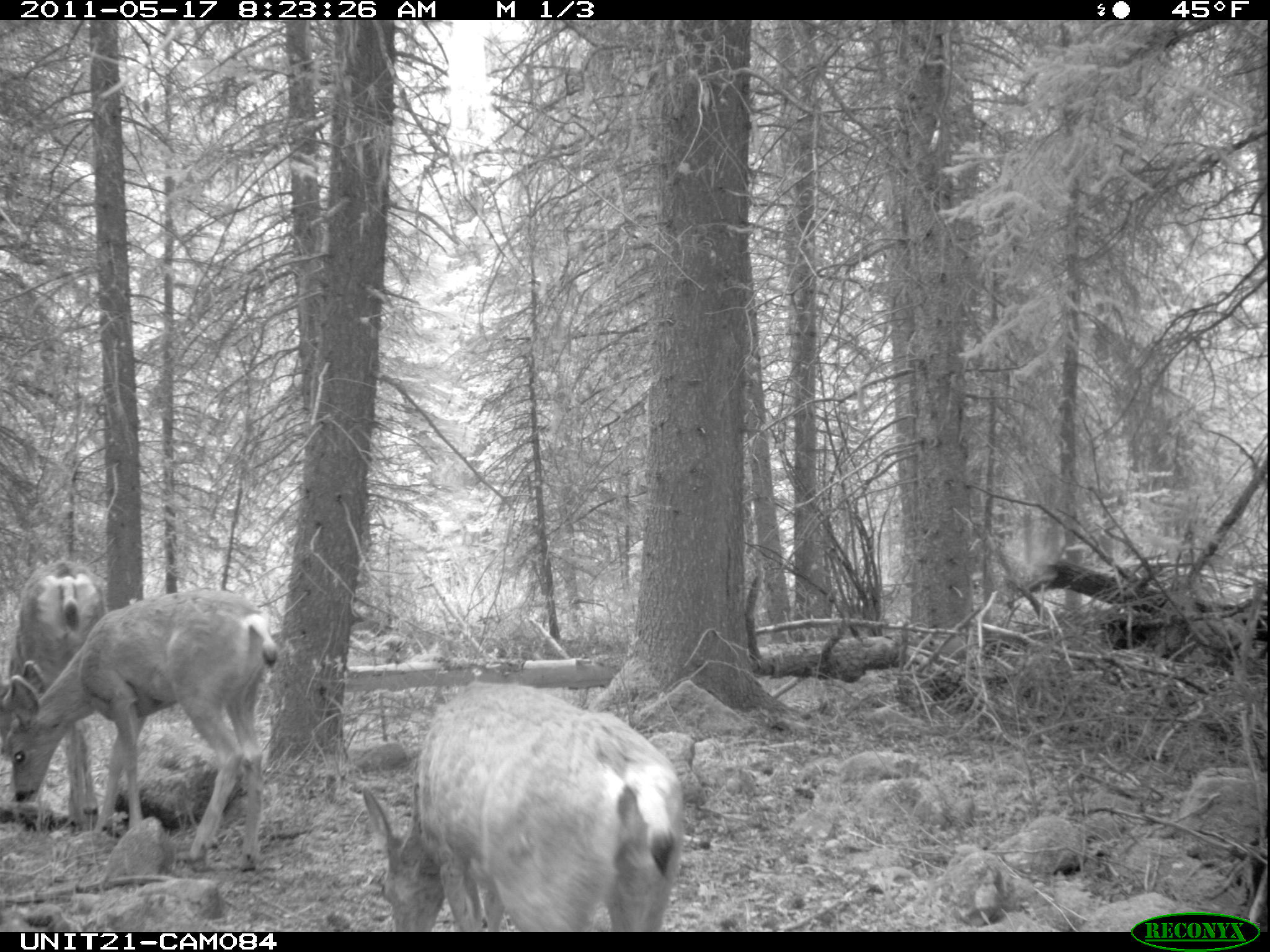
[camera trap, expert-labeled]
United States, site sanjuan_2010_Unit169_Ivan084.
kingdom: Animalia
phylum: Chordata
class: Mammalia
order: Artiodactyla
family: Cervidae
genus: Odocoileus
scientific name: Odocoileus hemionus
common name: mule deer